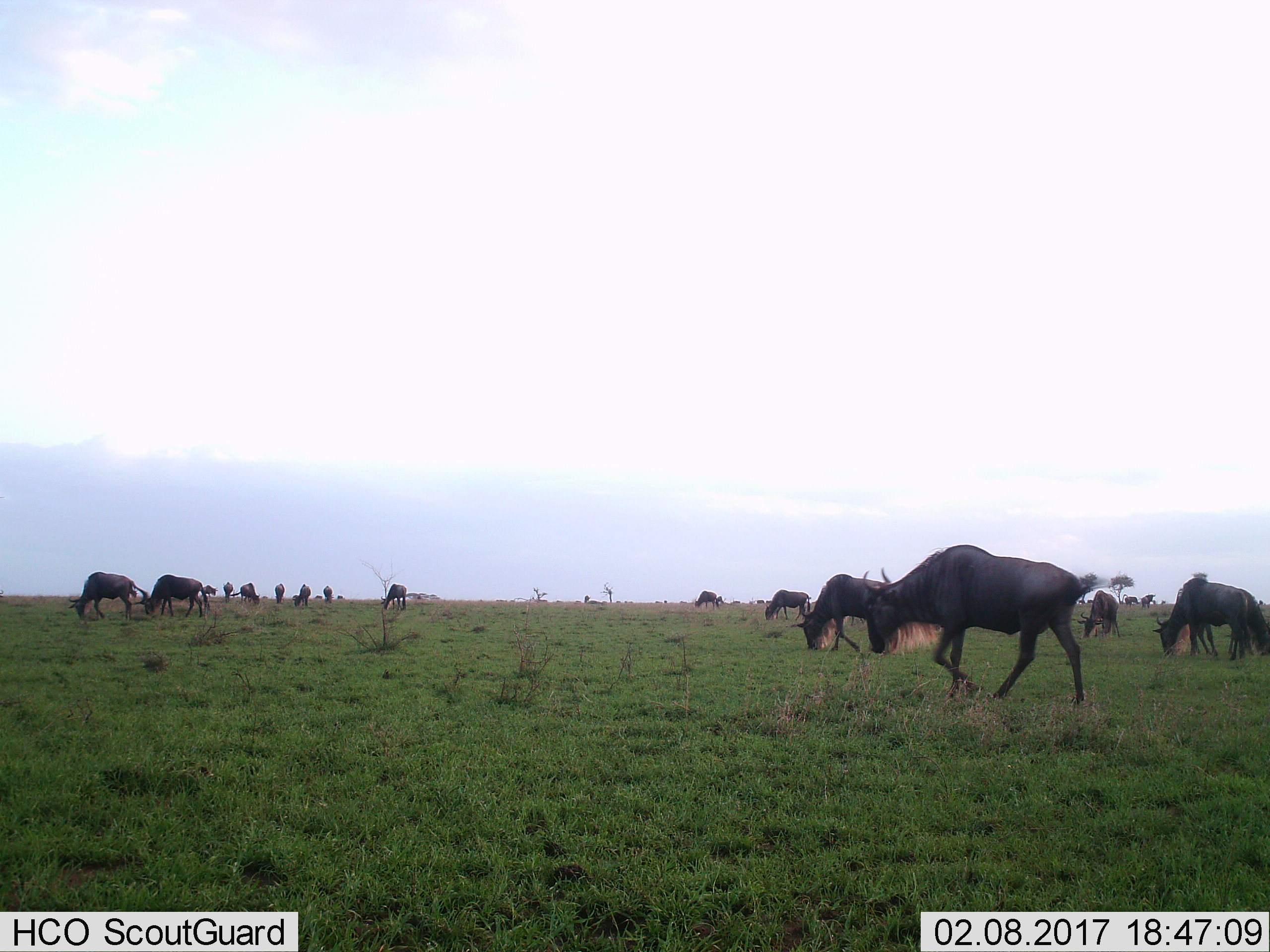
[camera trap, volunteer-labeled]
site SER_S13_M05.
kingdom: Animalia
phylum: Chordata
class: Mammalia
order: Artiodactyla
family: Bovidae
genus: Connochaetes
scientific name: Connochaetes taurinus taurinus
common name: blue wildebeest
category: wildebeestblue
Wildebeestblue (blue wildebeest) (Connochaetes taurinus taurinus), count 11-50. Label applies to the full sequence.